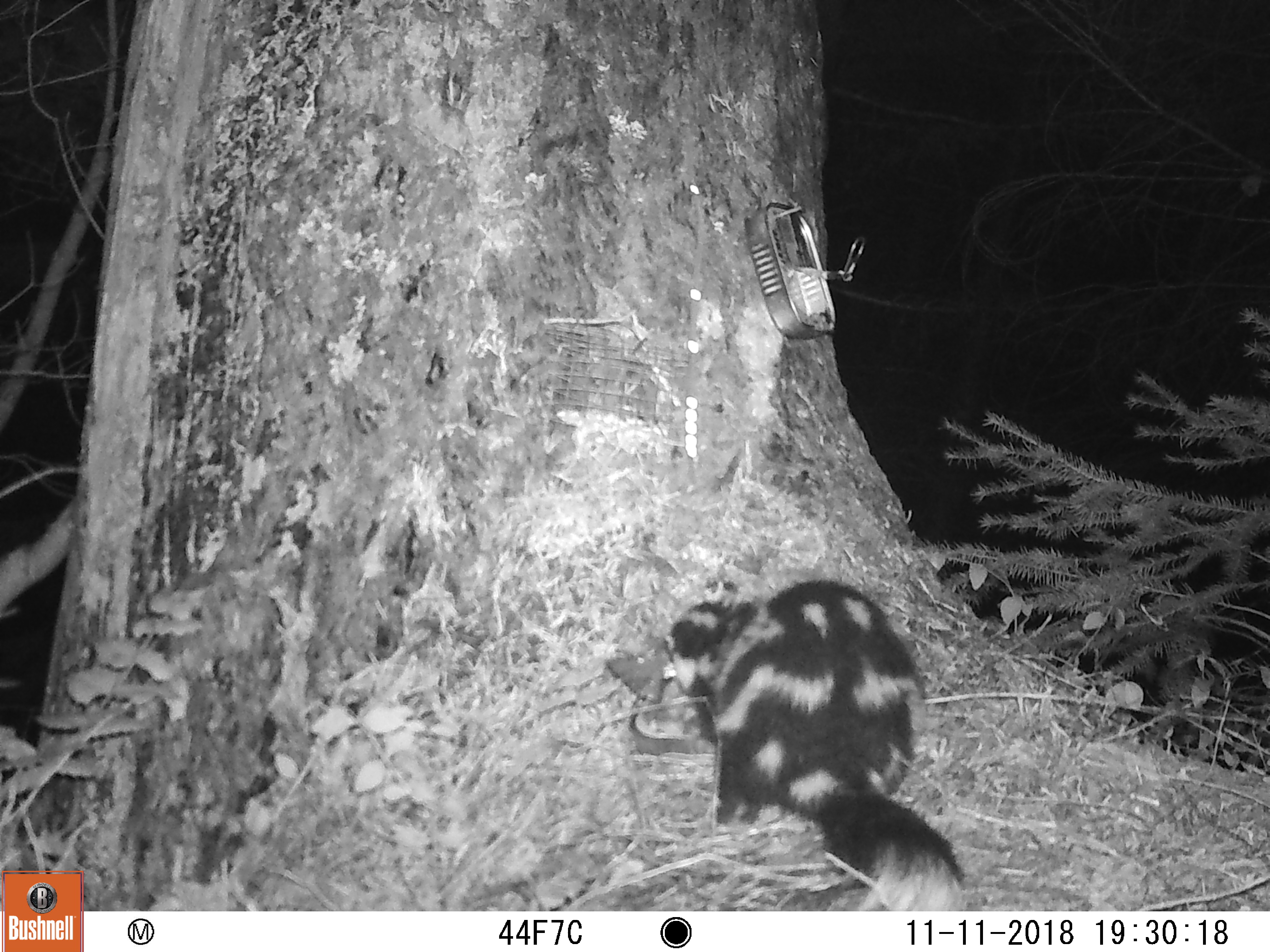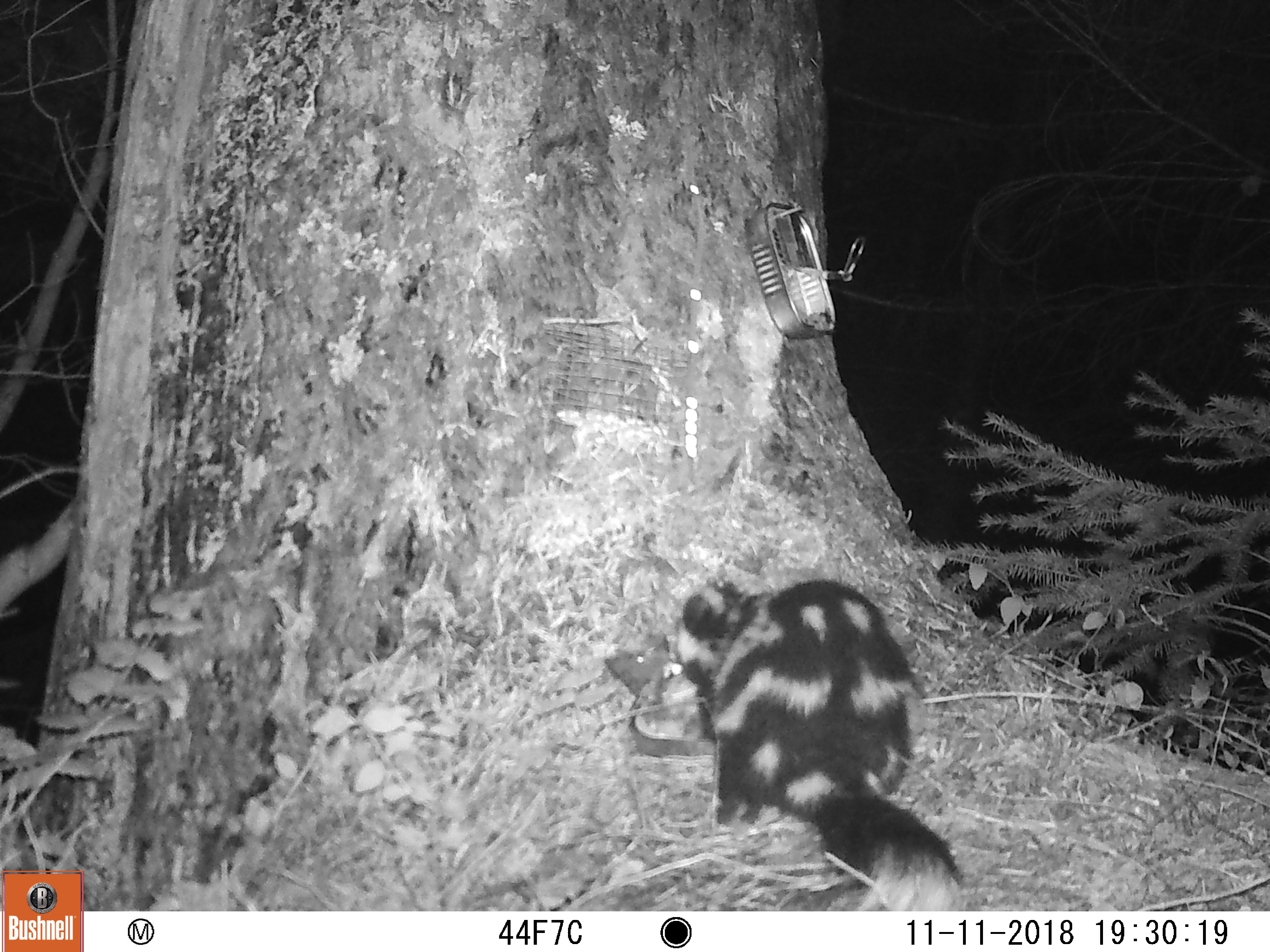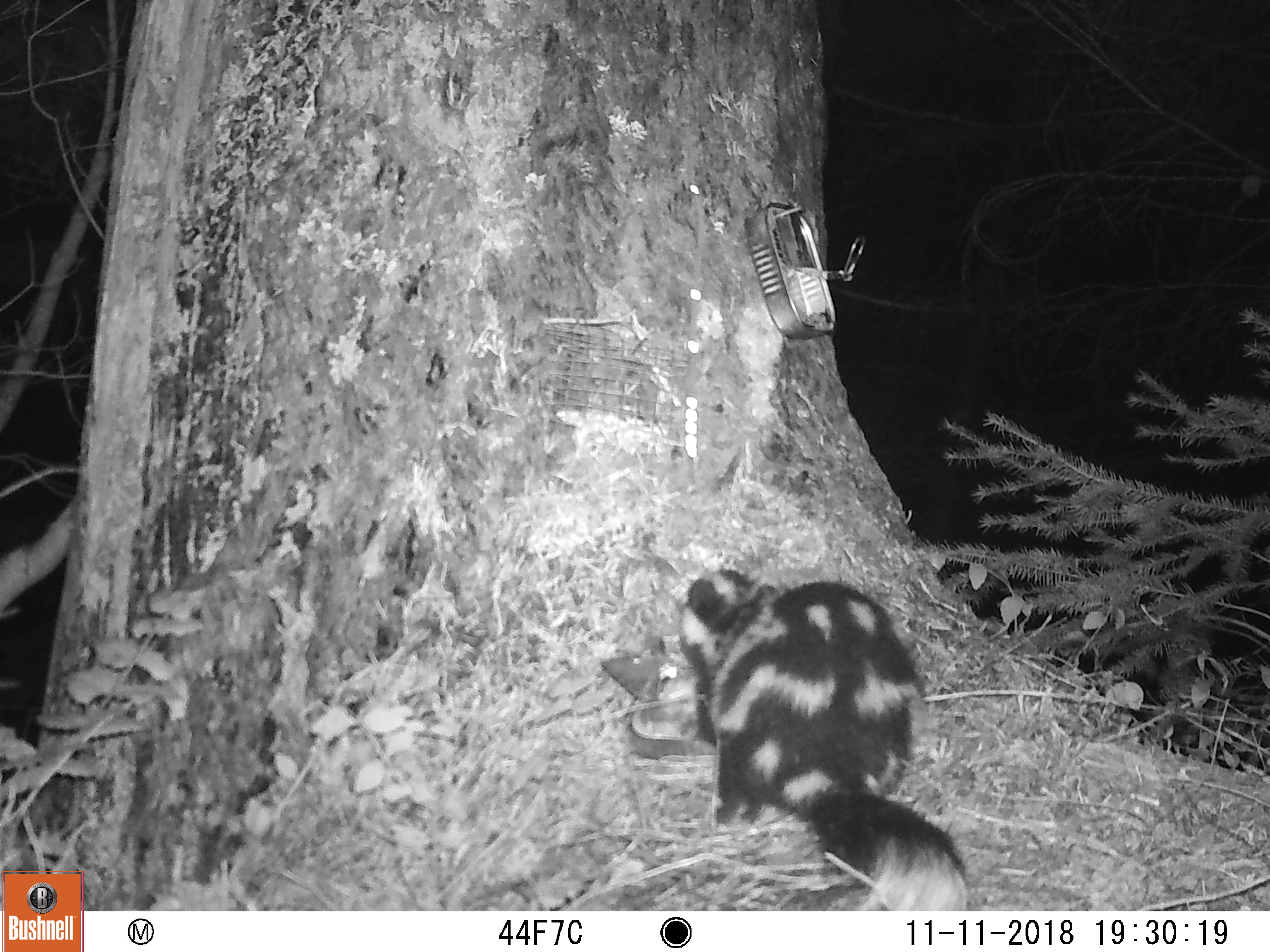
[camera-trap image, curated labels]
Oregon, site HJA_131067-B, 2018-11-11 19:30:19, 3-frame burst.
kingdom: Animalia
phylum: Chordata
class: Mammalia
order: Carnivora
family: Mephitidae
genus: Spilogale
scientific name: Spilogale gracilis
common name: western spotted skunk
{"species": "western spotted skunk (Spilogale gracilis)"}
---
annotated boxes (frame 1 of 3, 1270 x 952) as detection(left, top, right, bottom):
western spotted skunk: detection(646, 583, 991, 908)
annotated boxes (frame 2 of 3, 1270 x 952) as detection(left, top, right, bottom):
western spotted skunk: detection(652, 556, 969, 906)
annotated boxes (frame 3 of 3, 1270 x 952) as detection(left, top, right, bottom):
western spotted skunk: detection(673, 558, 979, 908)